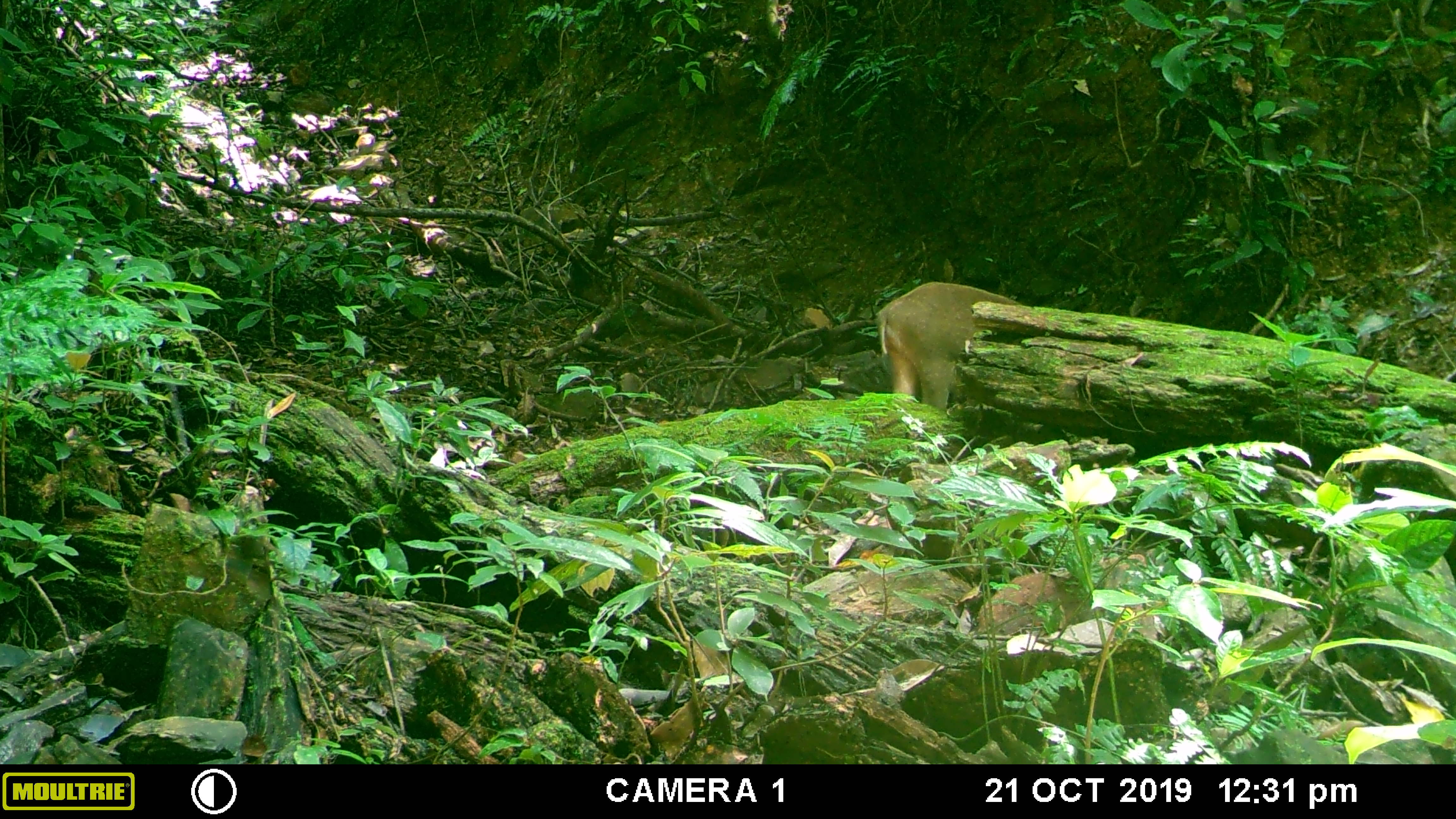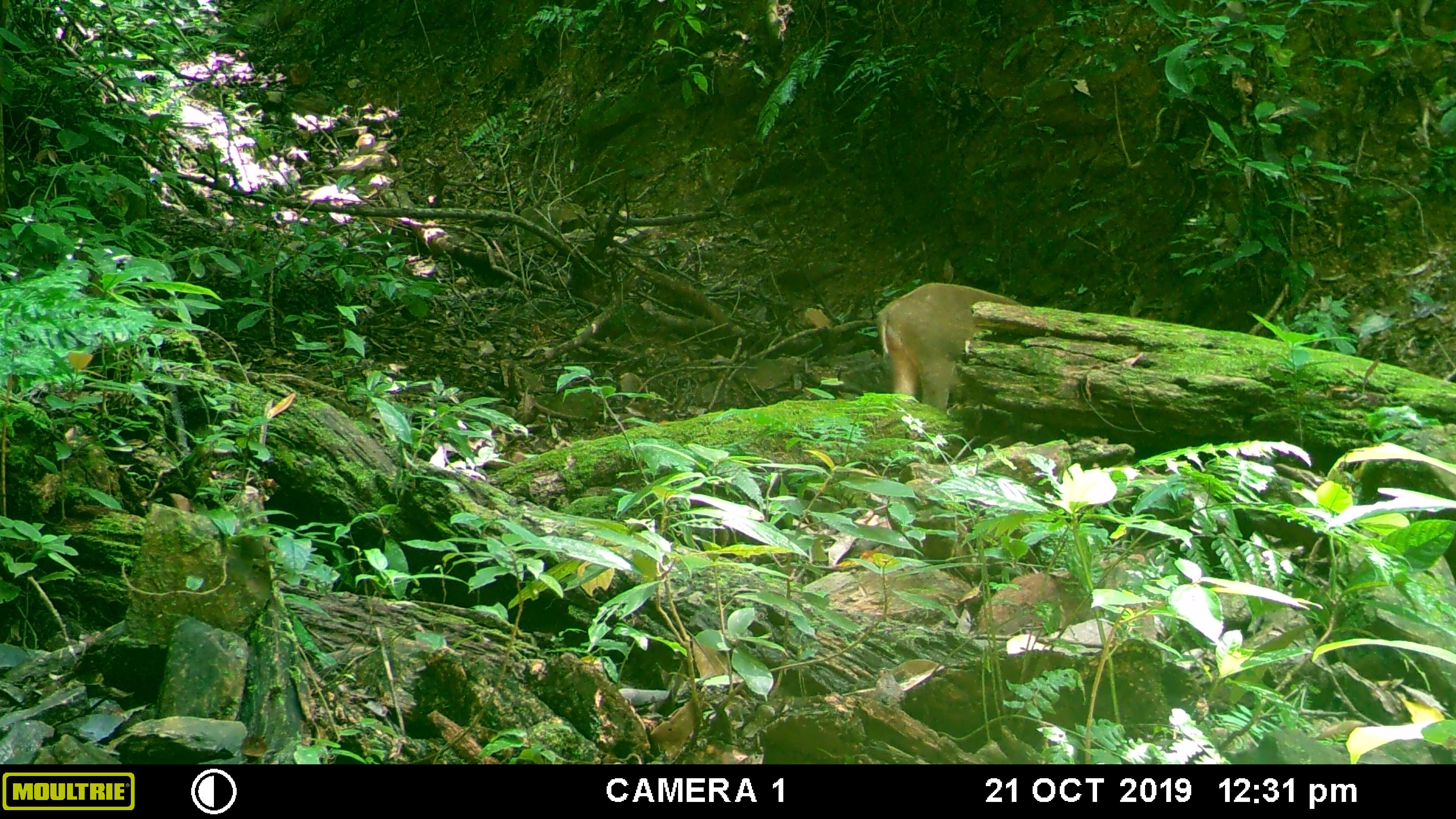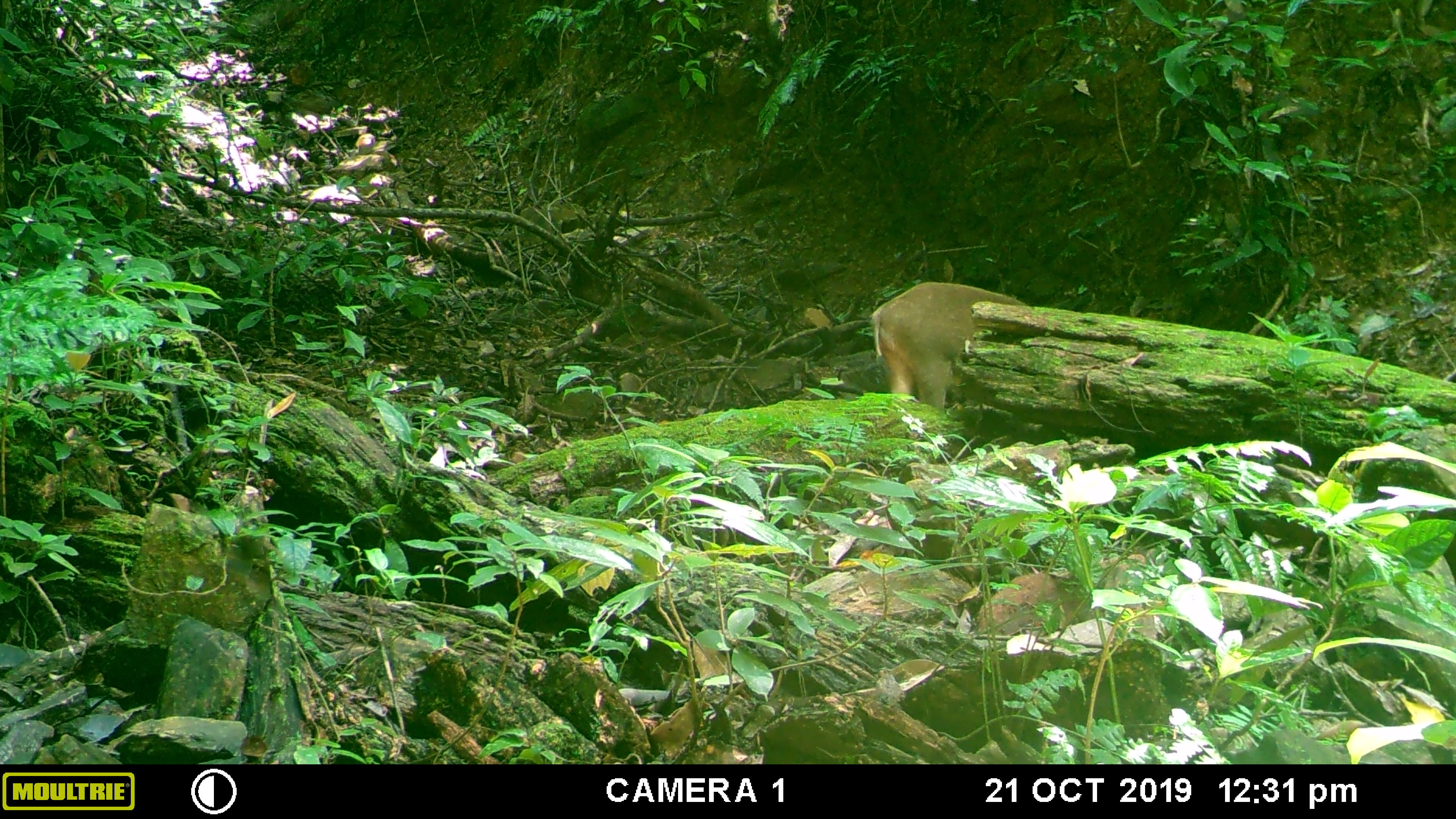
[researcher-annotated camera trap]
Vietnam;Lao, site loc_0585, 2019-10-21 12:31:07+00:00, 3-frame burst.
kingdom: Animalia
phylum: Chordata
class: Mammalia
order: Artiodactyla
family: Suidae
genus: Sus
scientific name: Sus scrofa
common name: eurasian wild pig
Eurasian wild pig (Sus scrofa). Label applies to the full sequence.